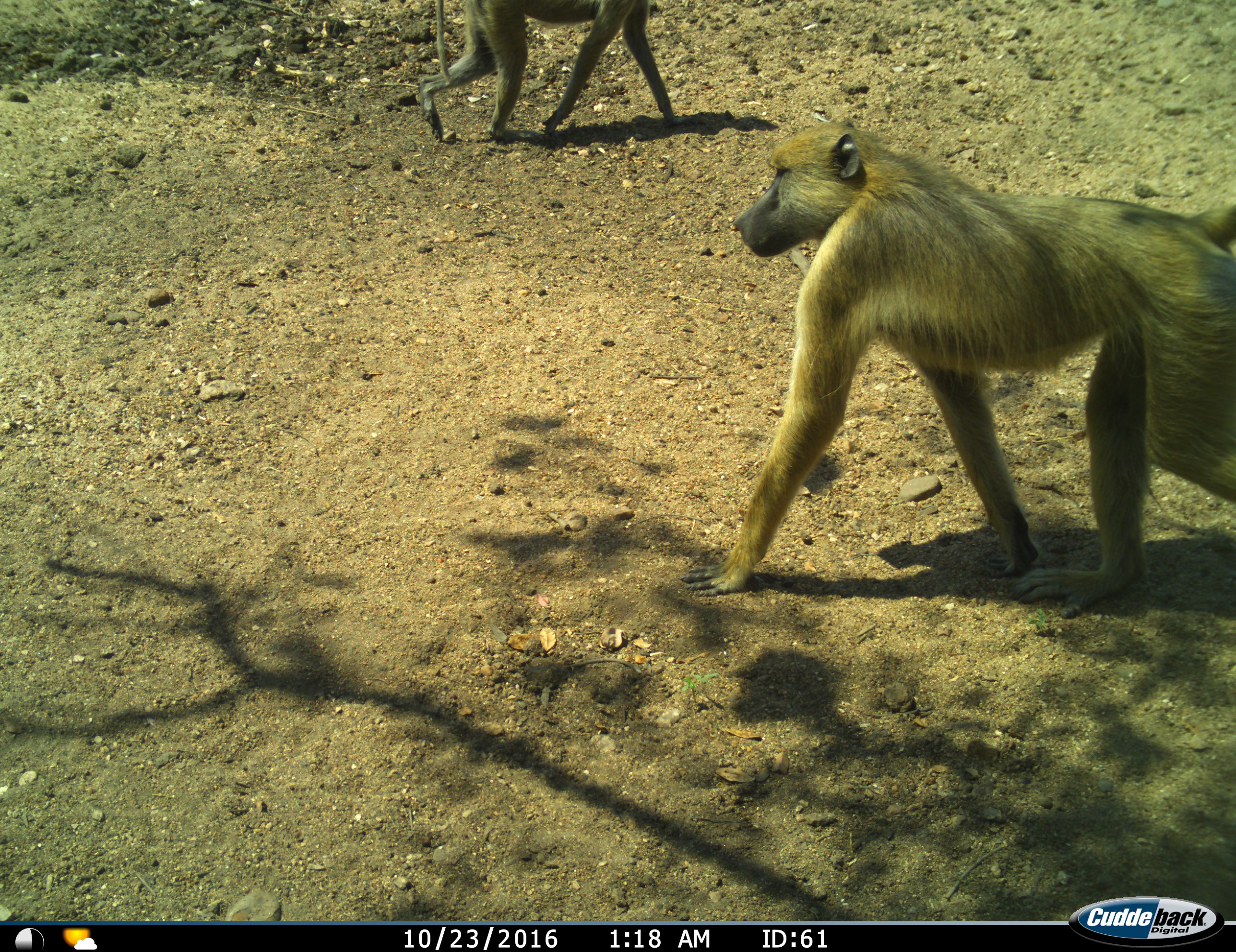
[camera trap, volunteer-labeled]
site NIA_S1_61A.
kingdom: Animalia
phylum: Chordata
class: Mammalia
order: Primates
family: Cercopithecidae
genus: Papio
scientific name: Papio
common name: baboon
Baboon (Papio), count 2. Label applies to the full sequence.